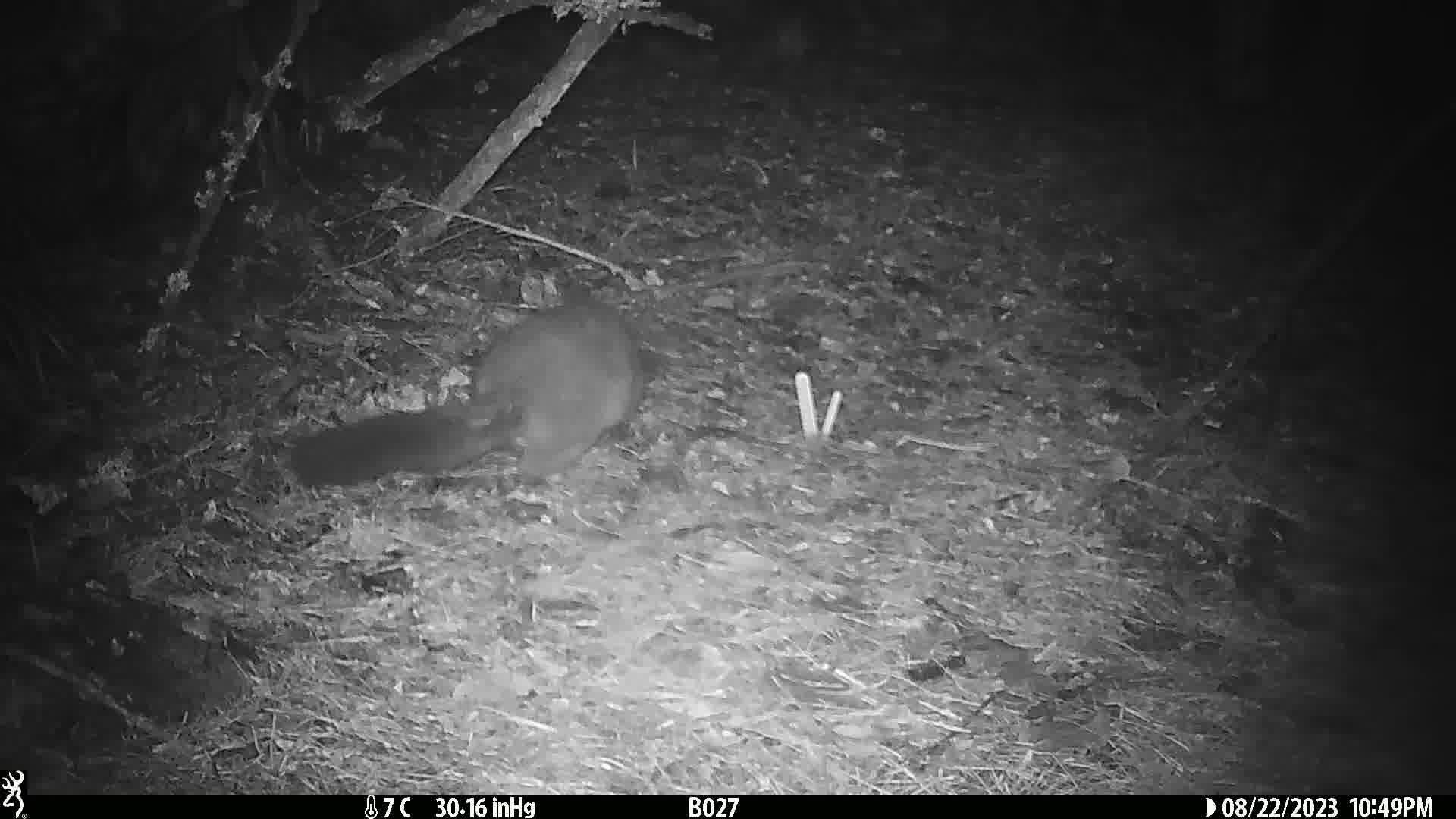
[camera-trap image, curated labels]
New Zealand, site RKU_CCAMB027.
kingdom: Animalia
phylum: Chordata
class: Mammalia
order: Diprotodontia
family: Phalangeridae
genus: Trichosurus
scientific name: Trichosurus vulpecula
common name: common brushtail possum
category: possum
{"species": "possum (common brushtail possum) (Trichosurus vulpecula)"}